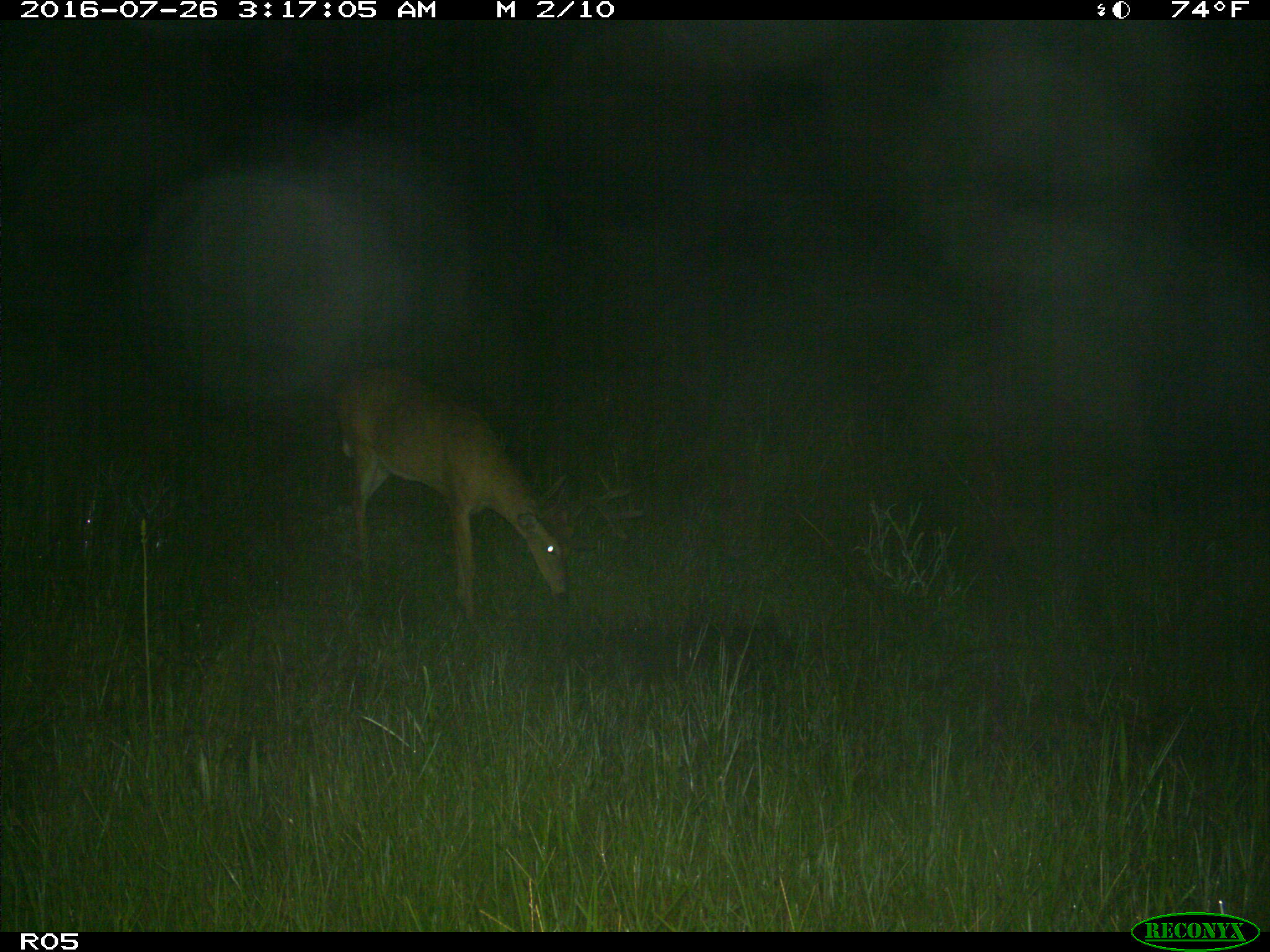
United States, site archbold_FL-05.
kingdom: Animalia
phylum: Chordata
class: Mammalia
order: Artiodactyla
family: Cervidae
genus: Odocoileus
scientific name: Odocoileus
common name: deer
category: unidentified deer